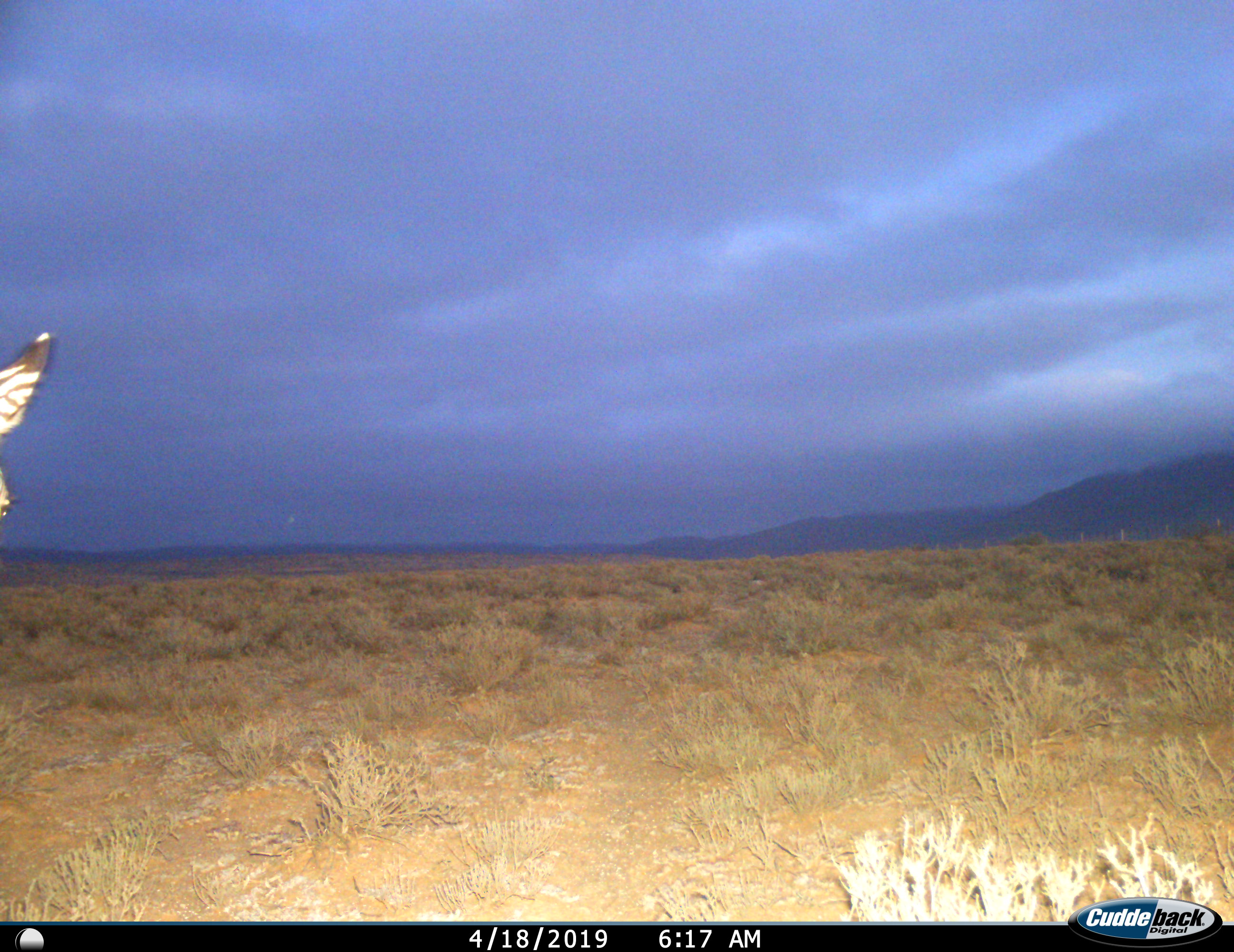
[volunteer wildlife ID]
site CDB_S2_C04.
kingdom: Animalia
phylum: Chordata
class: Mammalia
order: Perissodactyla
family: Equidae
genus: Equus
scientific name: Equus zebra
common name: mountain zebra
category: zebramountain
Zebramountain (mountain zebra) (Equus zebra), count 1. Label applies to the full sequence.